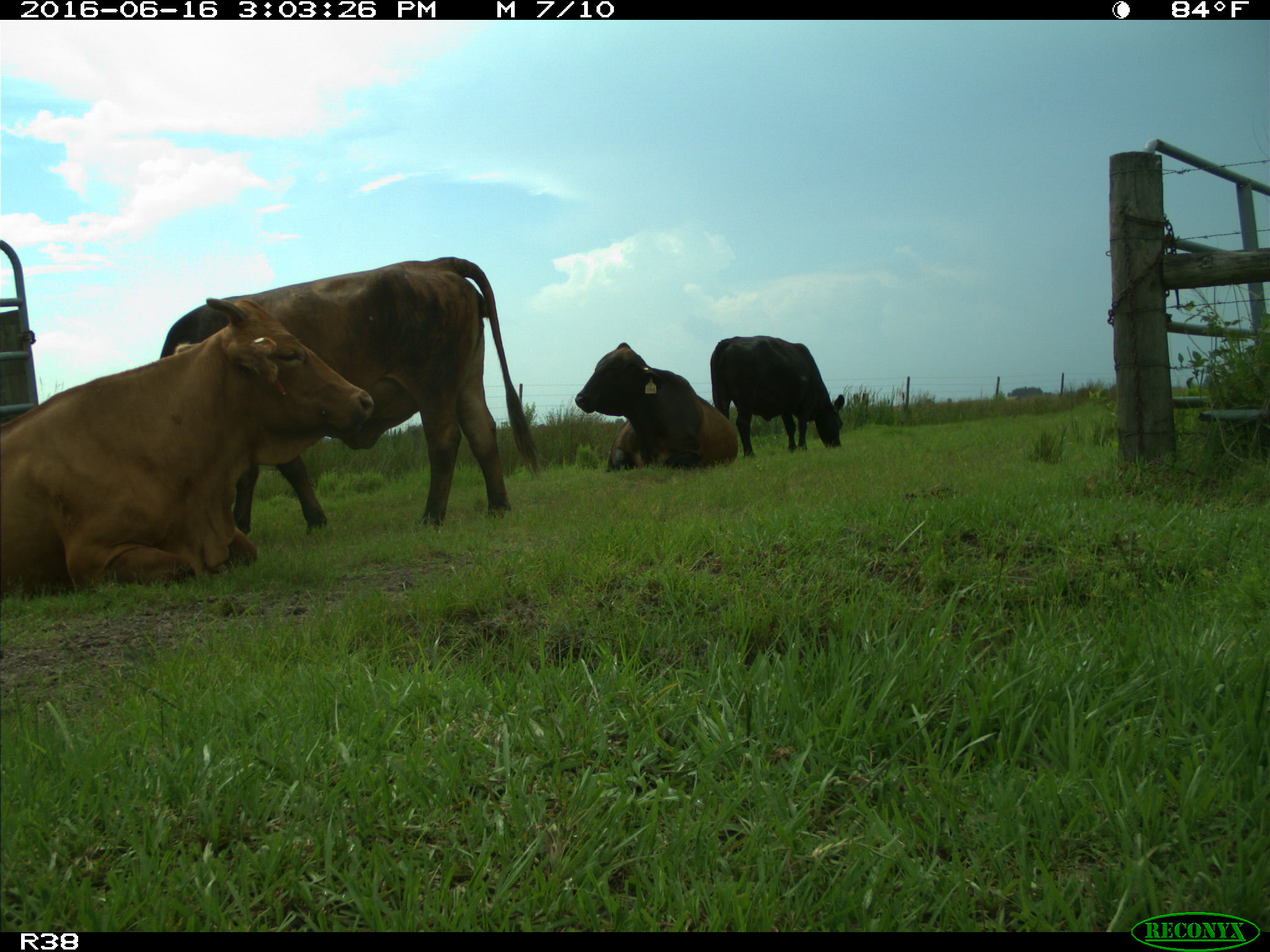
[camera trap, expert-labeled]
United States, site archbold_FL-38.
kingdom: Animalia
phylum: Chordata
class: Mammalia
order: Artiodactyla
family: Bovidae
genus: Bos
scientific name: Bos taurus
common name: domestic cow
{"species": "Bos taurus (domestic cow)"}